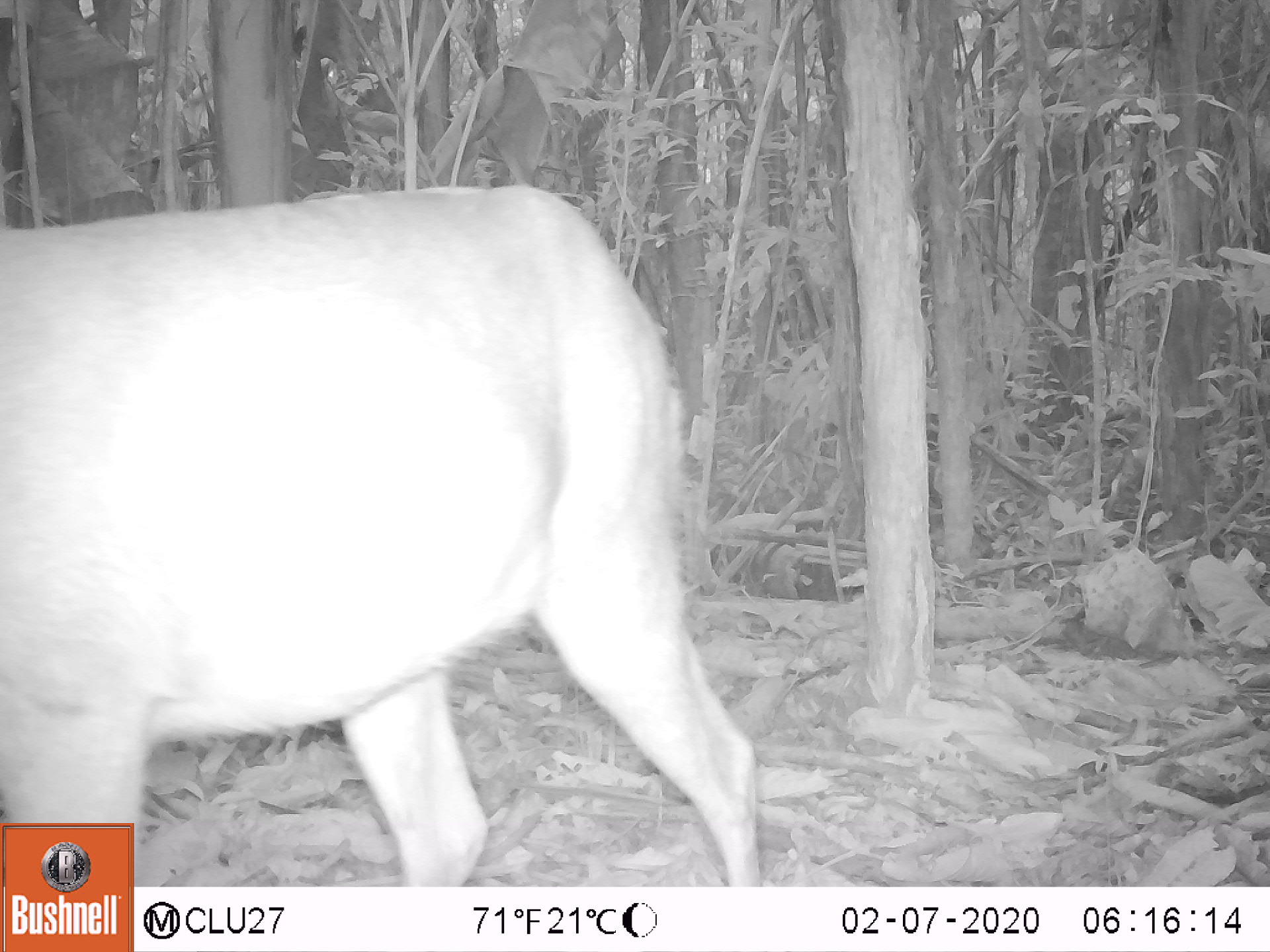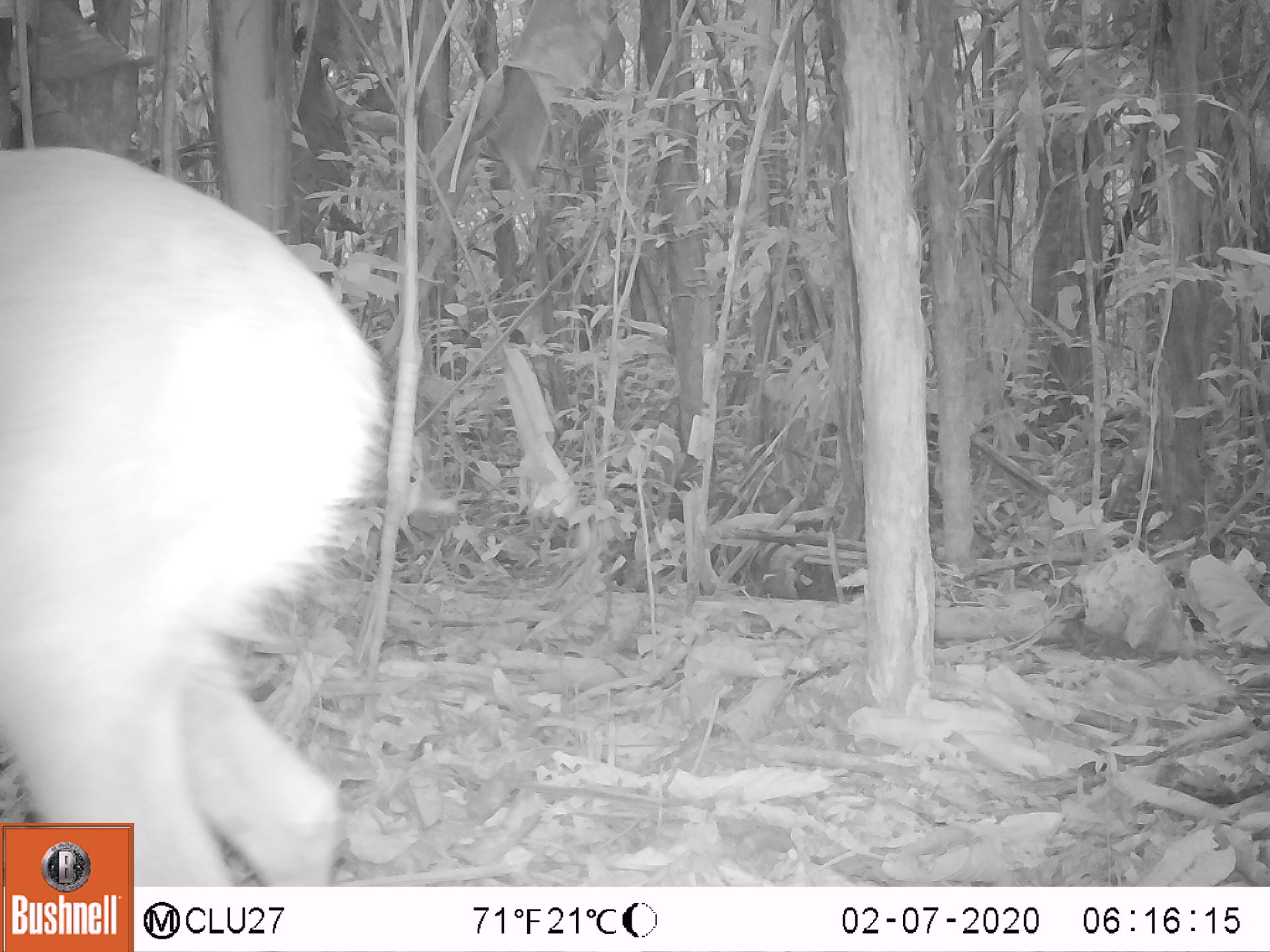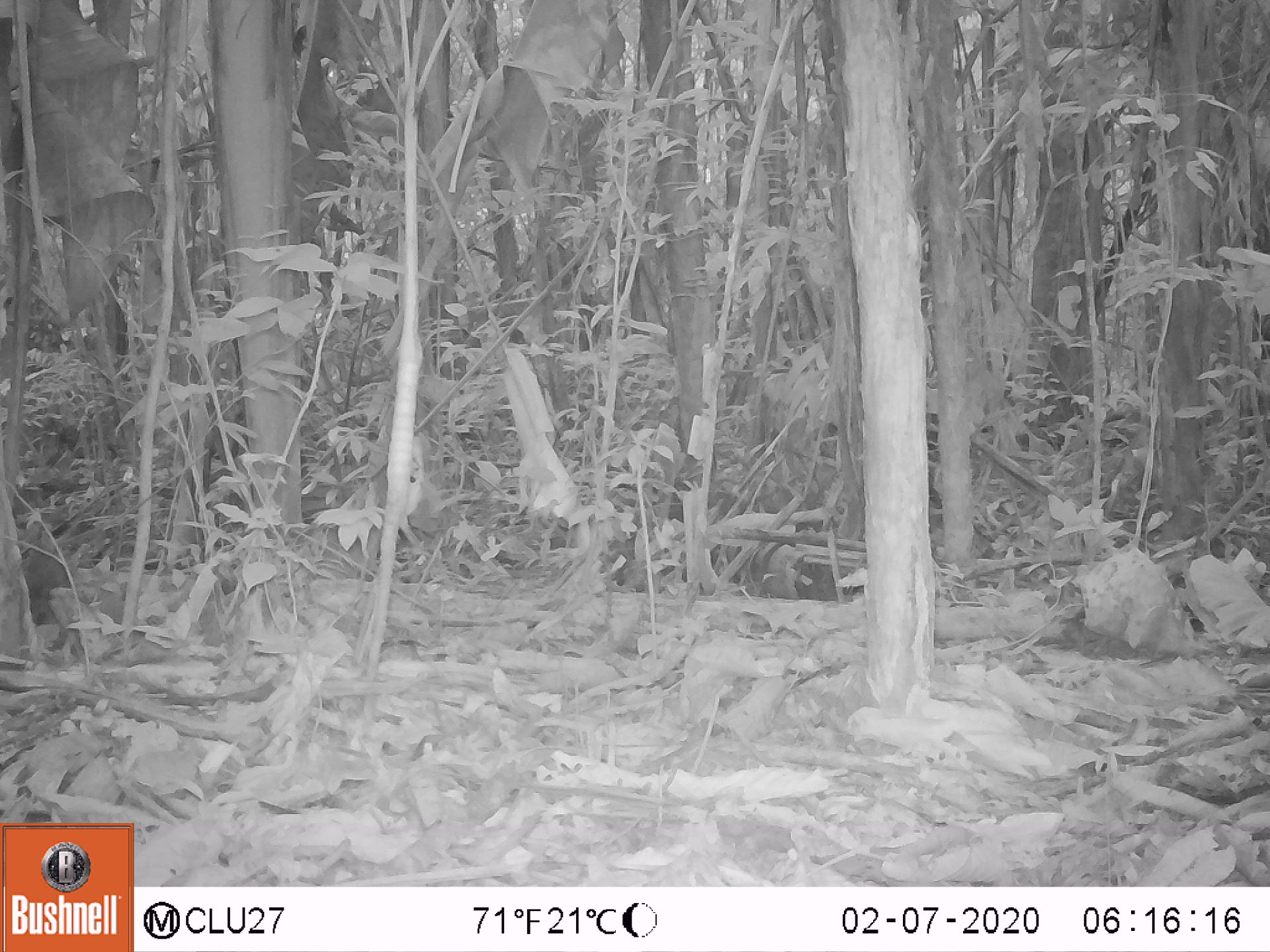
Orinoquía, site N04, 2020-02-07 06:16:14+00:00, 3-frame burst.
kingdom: Animalia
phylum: Chordata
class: Mammalia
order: Artiodactyla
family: Cervidae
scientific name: Cervidae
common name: deer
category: unknown cervid